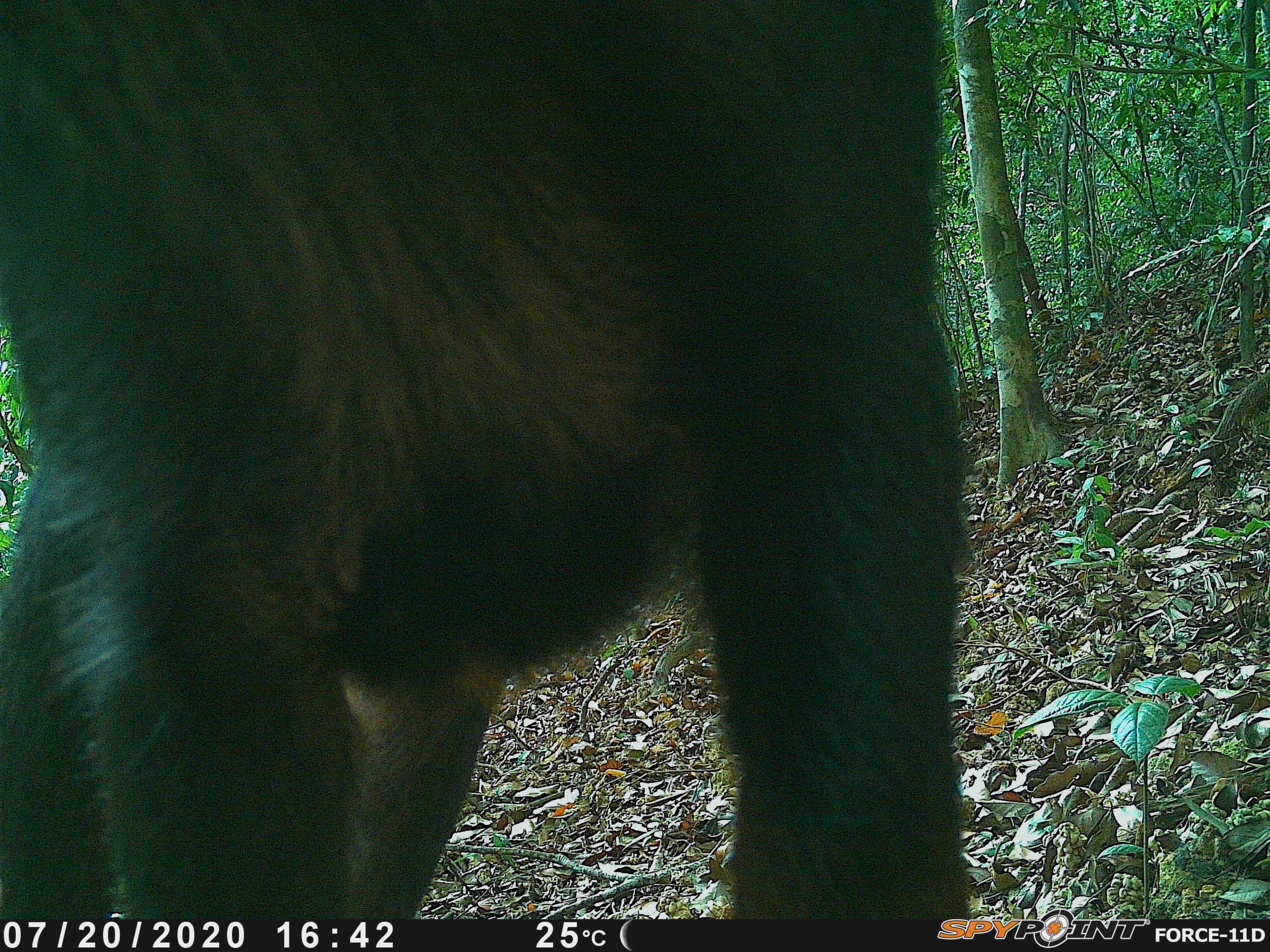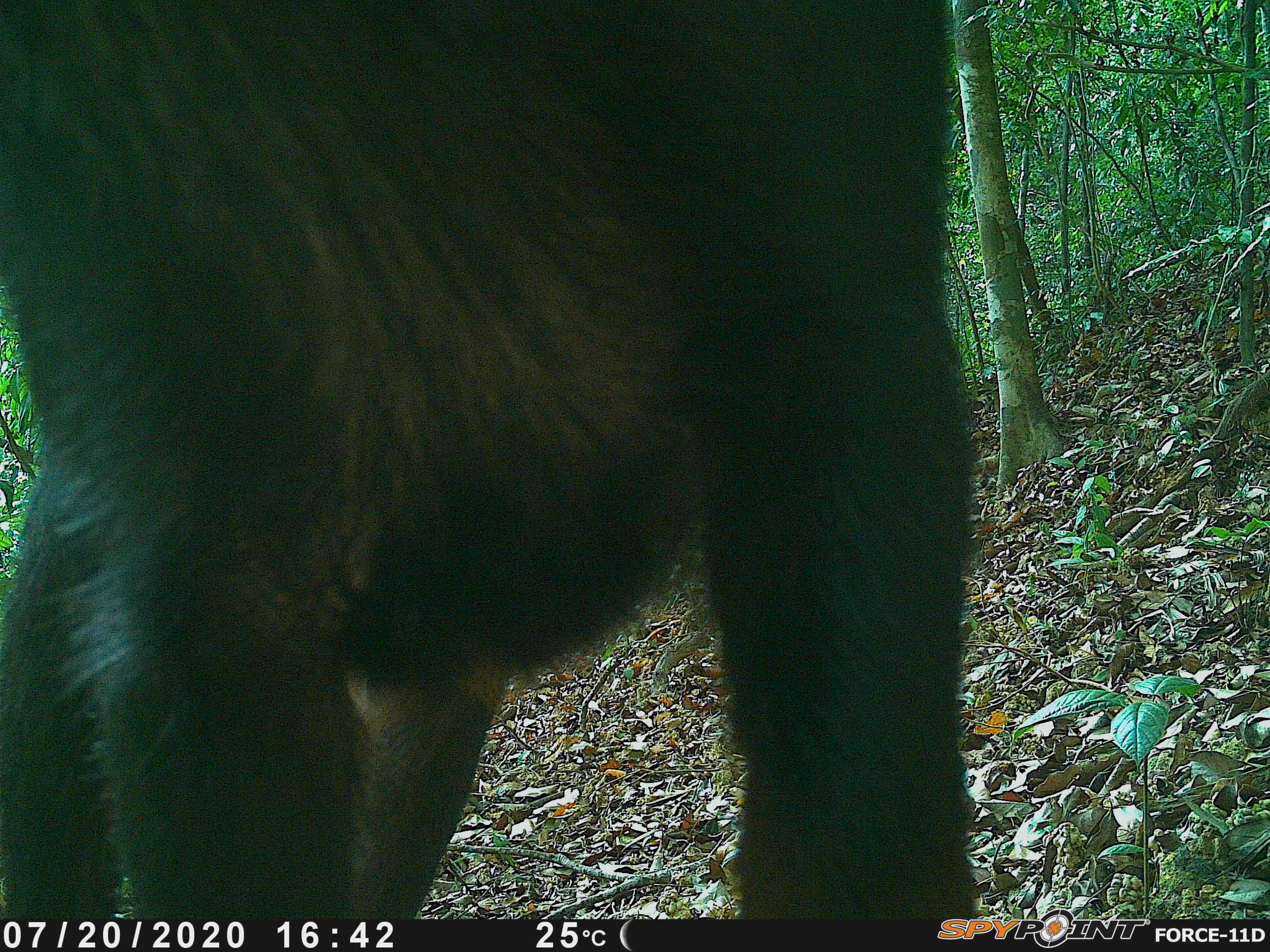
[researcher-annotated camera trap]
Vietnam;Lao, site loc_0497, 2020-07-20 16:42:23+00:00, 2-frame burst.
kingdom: Animalia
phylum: Chordata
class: Mammalia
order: Artiodactyla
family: Bovidae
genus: Capricornis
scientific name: Capricornis sumatraensis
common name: chinese serow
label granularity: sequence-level